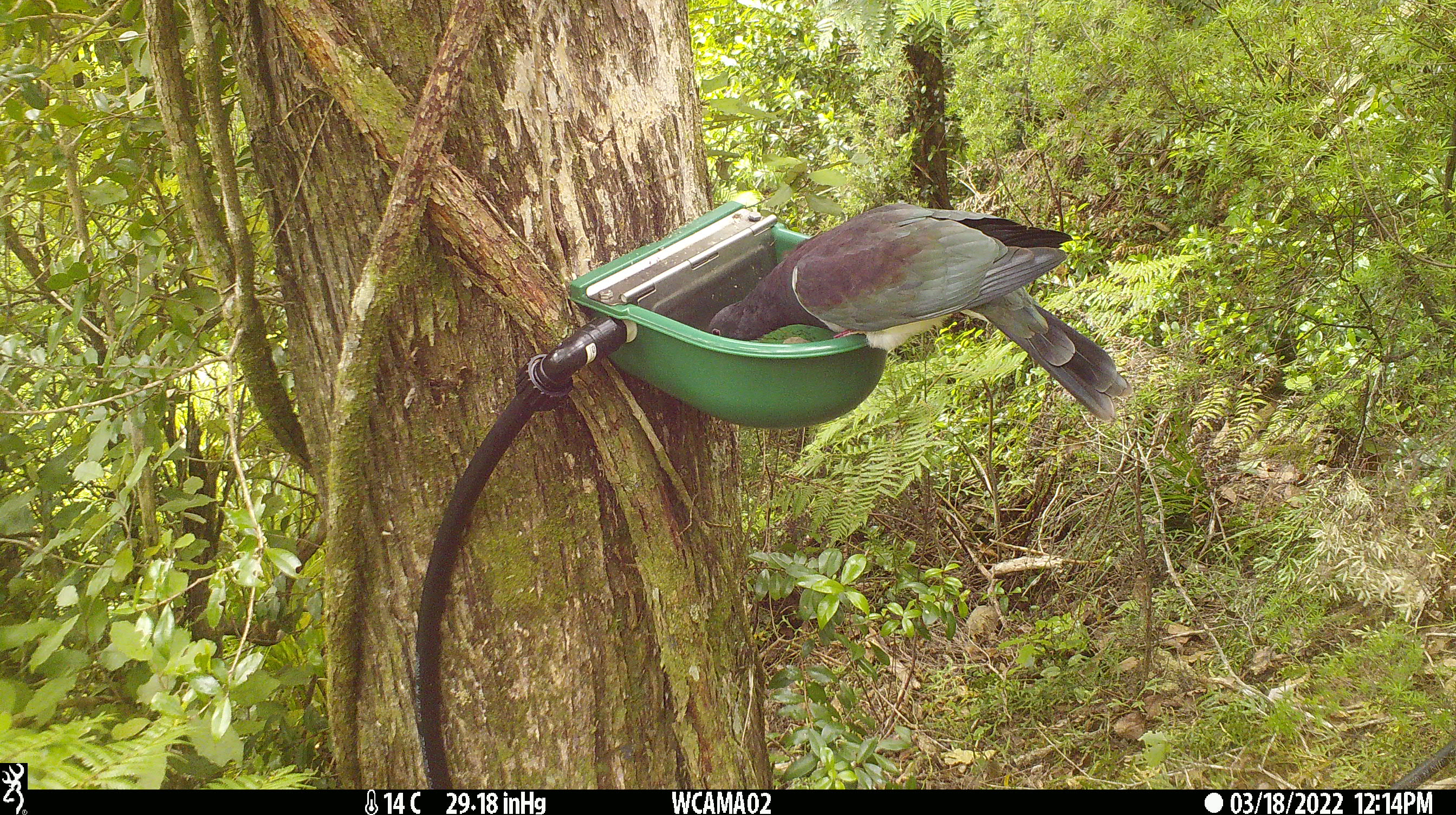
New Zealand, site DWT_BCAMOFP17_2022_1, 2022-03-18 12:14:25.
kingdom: Animalia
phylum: Chordata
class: Aves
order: Columbiformes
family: Columbidae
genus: Hemiphaga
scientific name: Hemiphaga novaeseelandiae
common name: new zealand pigeon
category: kereru